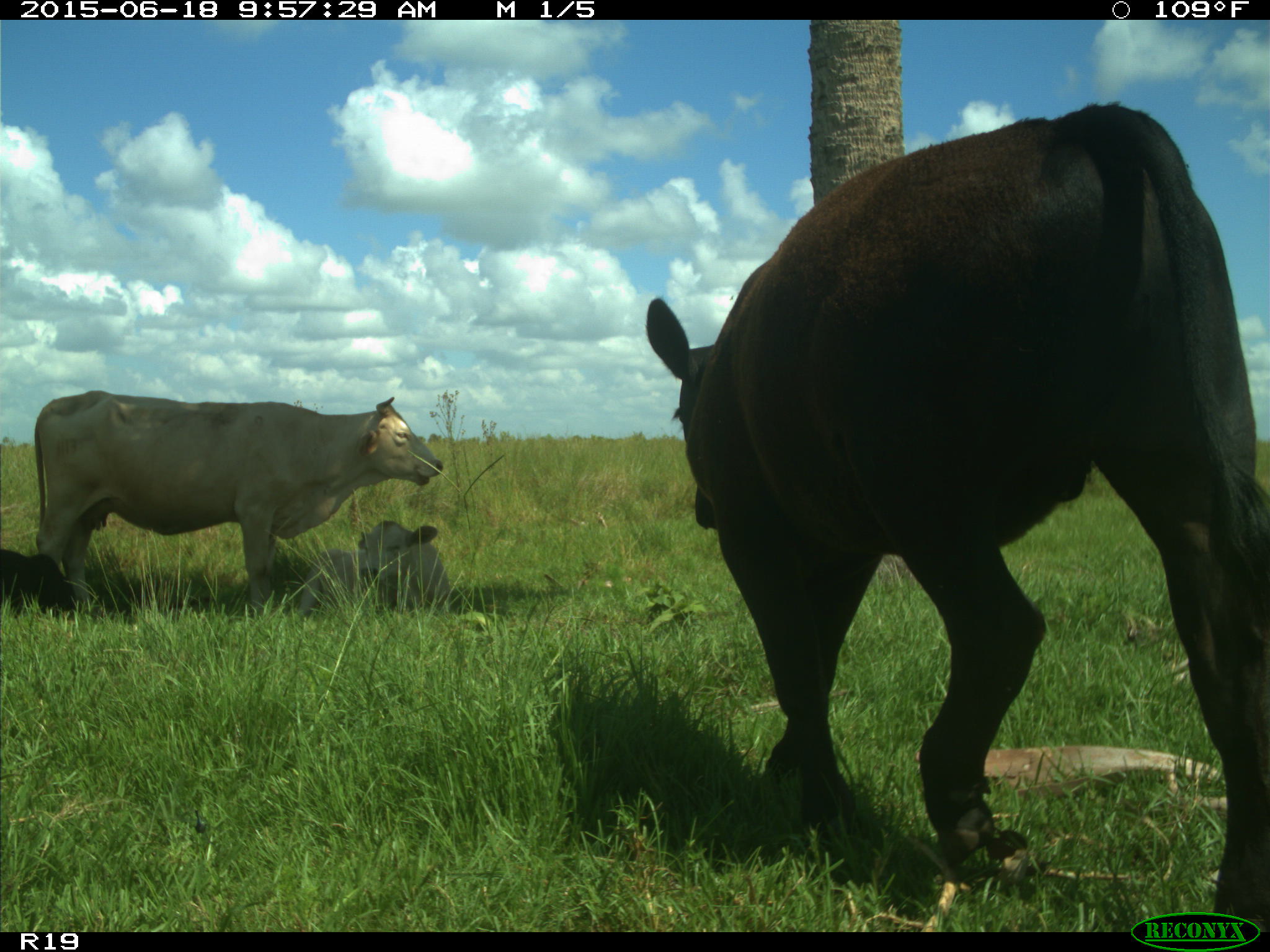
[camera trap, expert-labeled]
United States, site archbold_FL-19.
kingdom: Animalia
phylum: Chordata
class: Mammalia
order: Artiodactyla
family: Bovidae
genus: Bos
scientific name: Bos taurus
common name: domestic cow